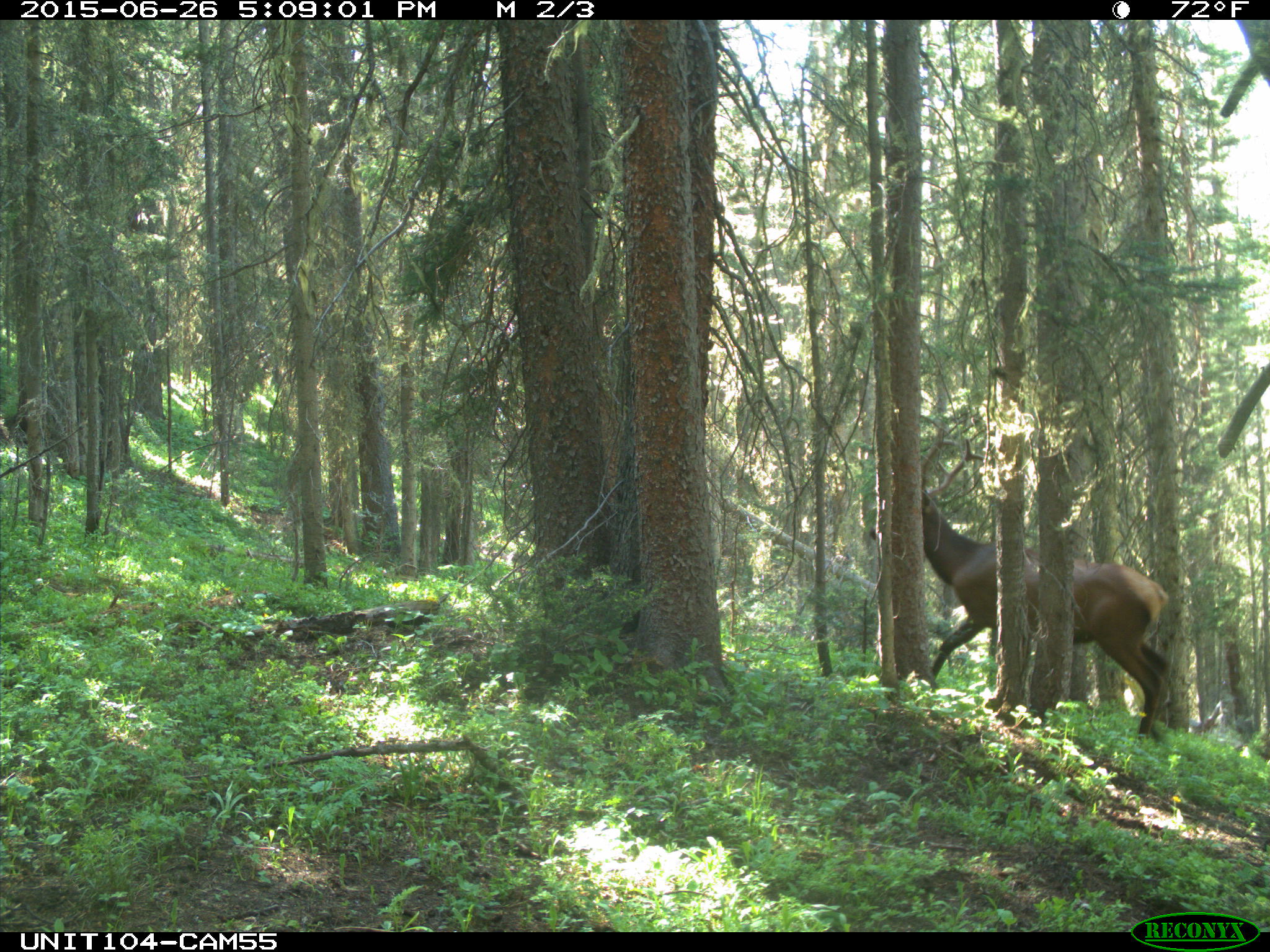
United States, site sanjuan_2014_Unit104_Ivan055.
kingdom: Animalia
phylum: Chordata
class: Mammalia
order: Artiodactyla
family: Cervidae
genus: Cervus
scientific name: Cervus elaphus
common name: red deer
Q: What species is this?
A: Cervus elaphus (red deer).